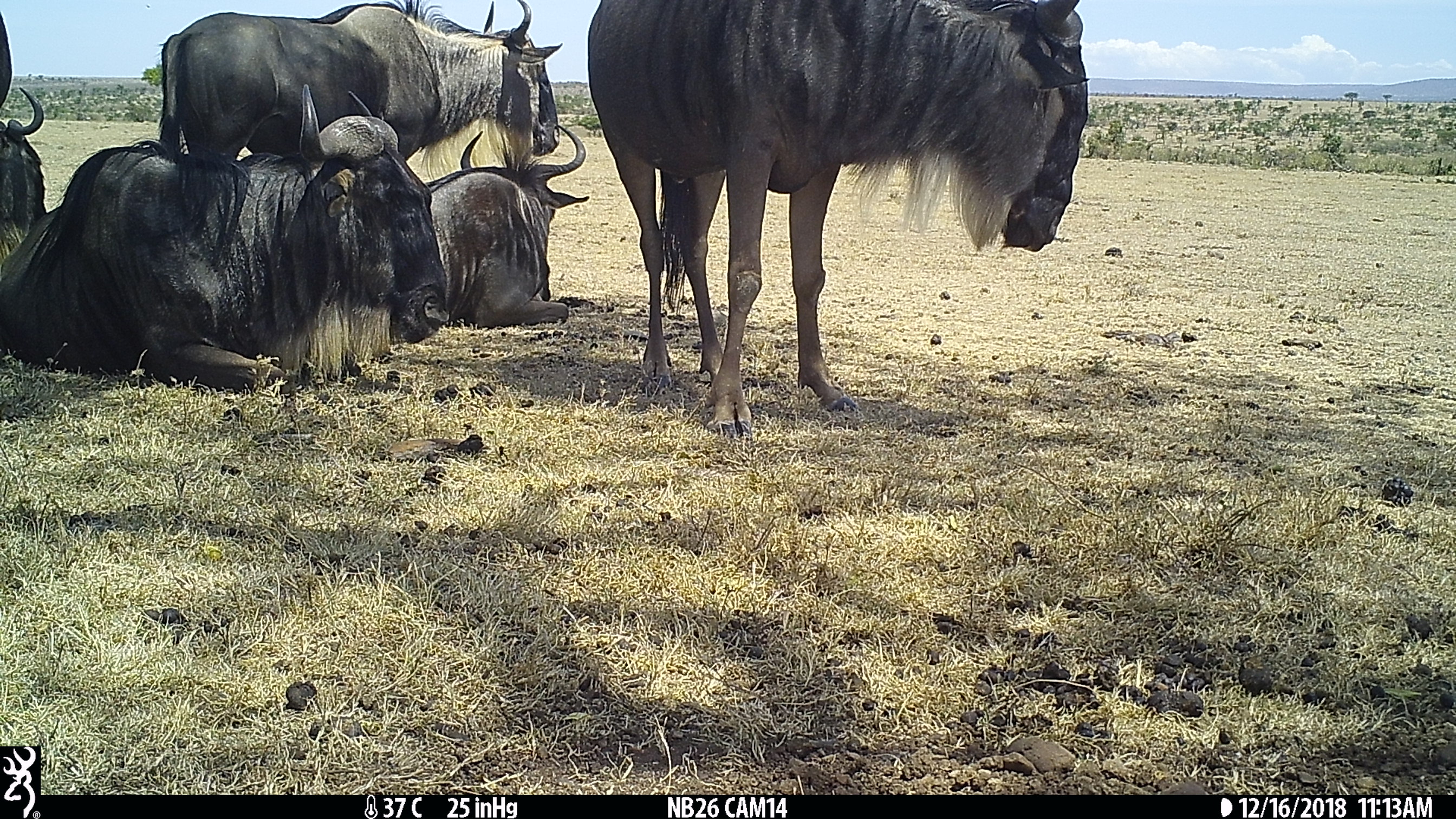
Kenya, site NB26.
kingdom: Animalia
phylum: Chordata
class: Mammalia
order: Artiodactyla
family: Bovidae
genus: Connochaetes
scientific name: Connochaetes taurinus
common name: blue wildebeest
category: wildebeest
Wildebeest (blue wildebeest) (Connochaetes taurinus).